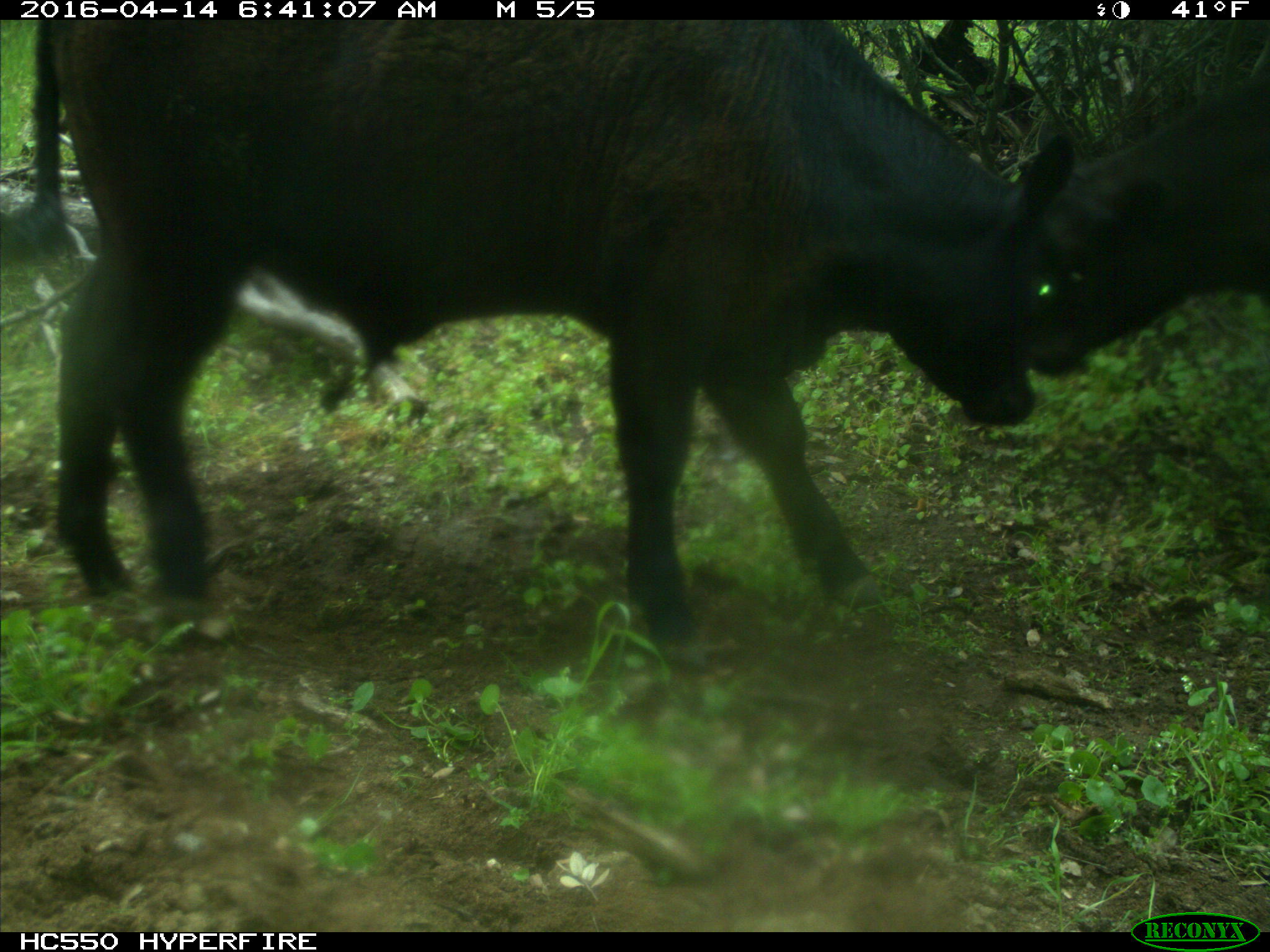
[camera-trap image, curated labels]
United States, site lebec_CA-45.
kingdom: Animalia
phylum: Chordata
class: Mammalia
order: Artiodactyla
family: Bovidae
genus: Bos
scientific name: Bos taurus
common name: domestic cow